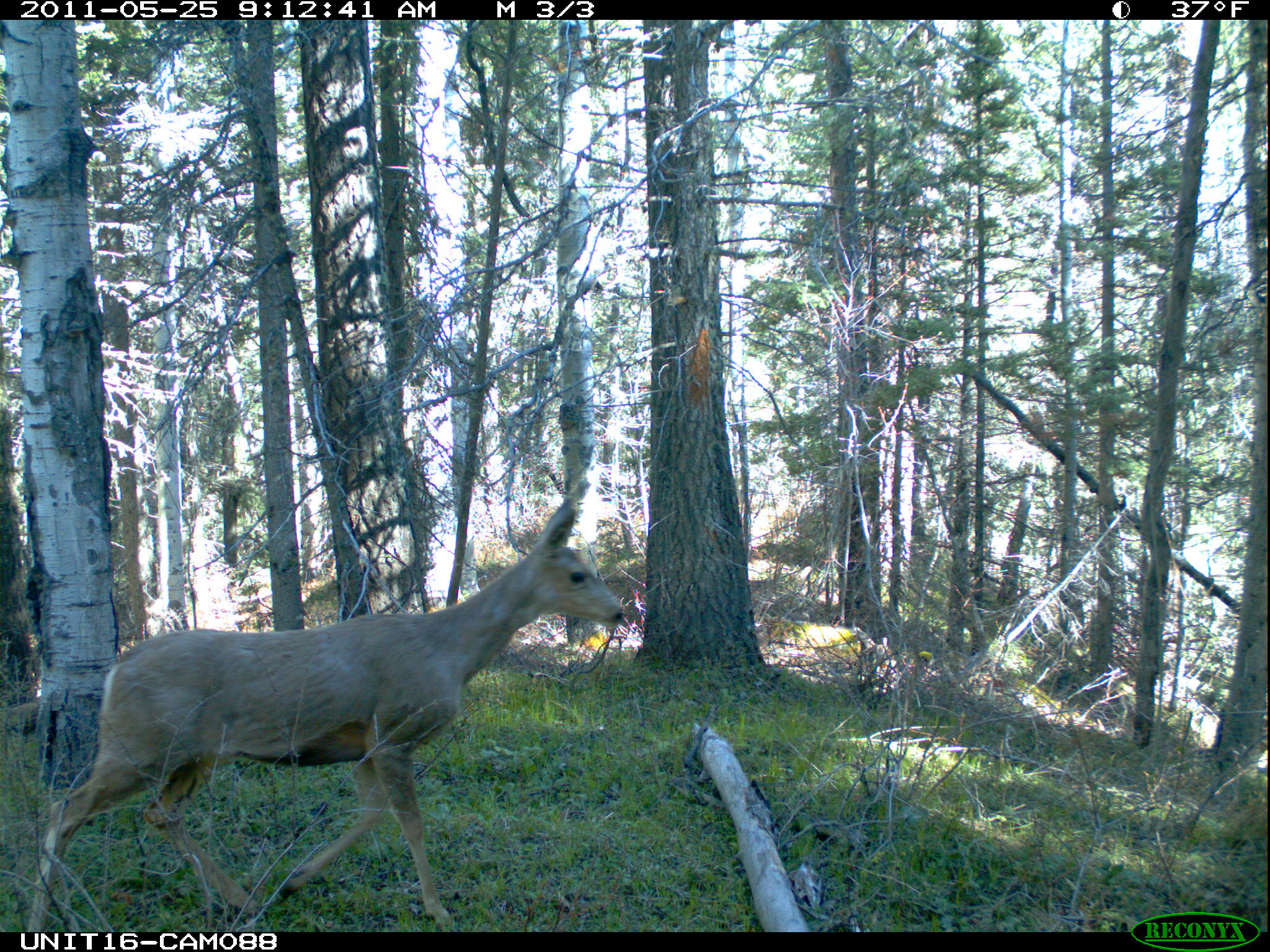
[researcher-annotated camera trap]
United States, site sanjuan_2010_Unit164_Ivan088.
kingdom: Animalia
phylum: Chordata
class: Mammalia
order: Artiodactyla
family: Cervidae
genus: Odocoileus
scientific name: Odocoileus hemionus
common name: mule deer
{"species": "Odocoileus hemionus (mule deer)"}